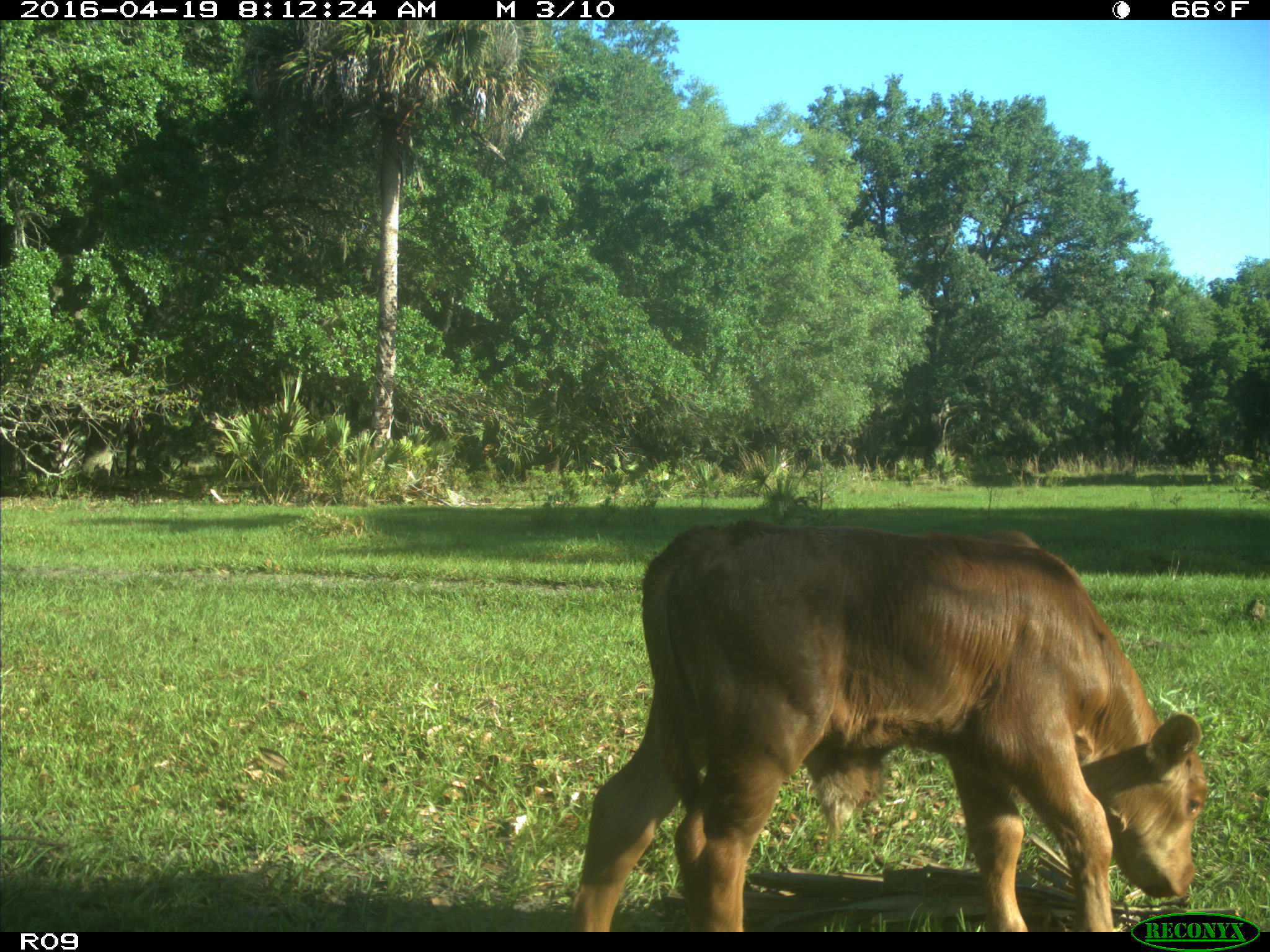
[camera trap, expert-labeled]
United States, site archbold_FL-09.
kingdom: Animalia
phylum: Chordata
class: Mammalia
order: Artiodactyla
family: Bovidae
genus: Bos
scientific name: Bos taurus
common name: domestic cow